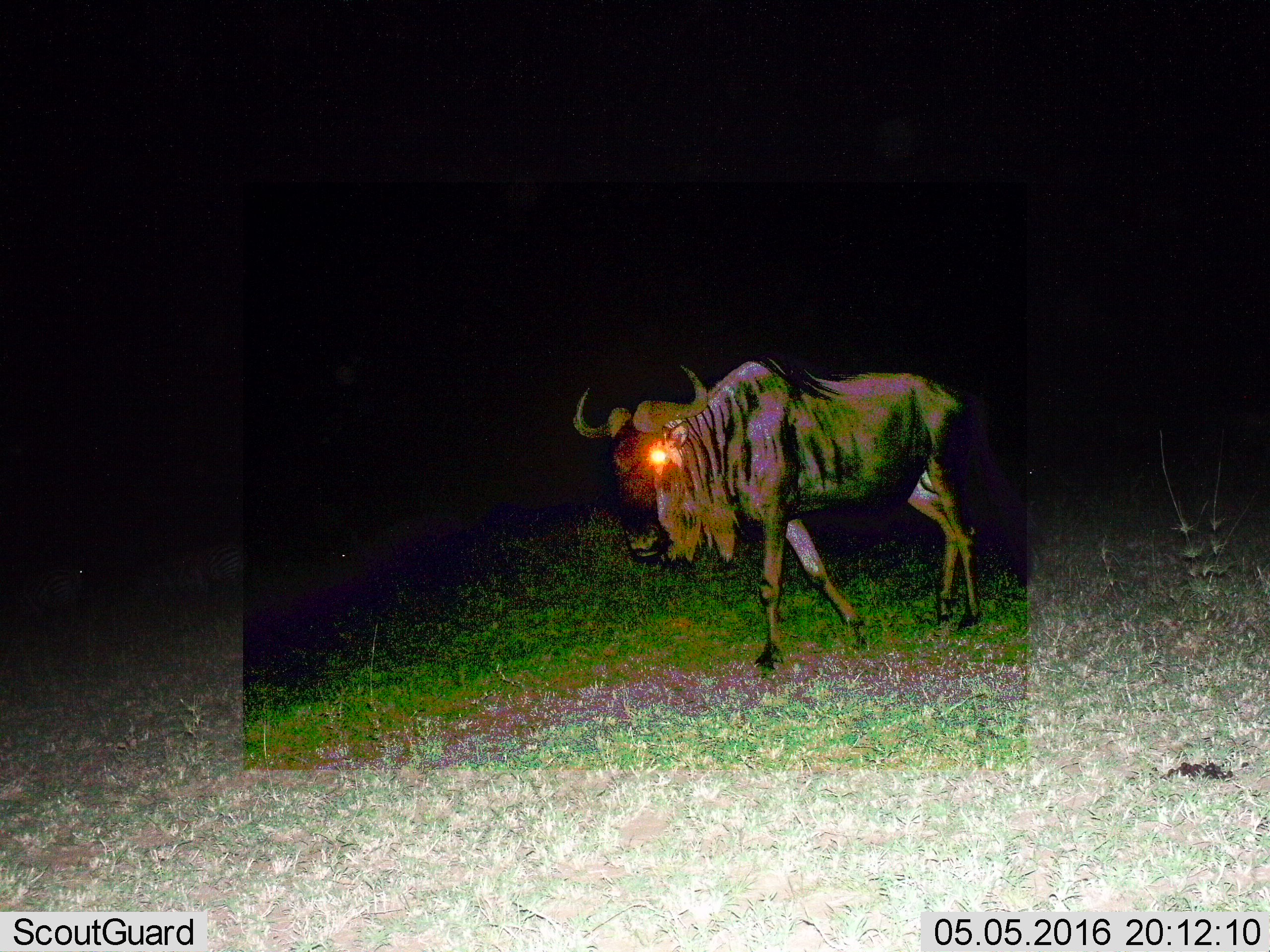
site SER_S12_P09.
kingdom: Animalia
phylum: Chordata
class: Mammalia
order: Artiodactyla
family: Bovidae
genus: Connochaetes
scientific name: Connochaetes taurinus taurinus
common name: blue wildebeest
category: wildebeestblue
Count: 1.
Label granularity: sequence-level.